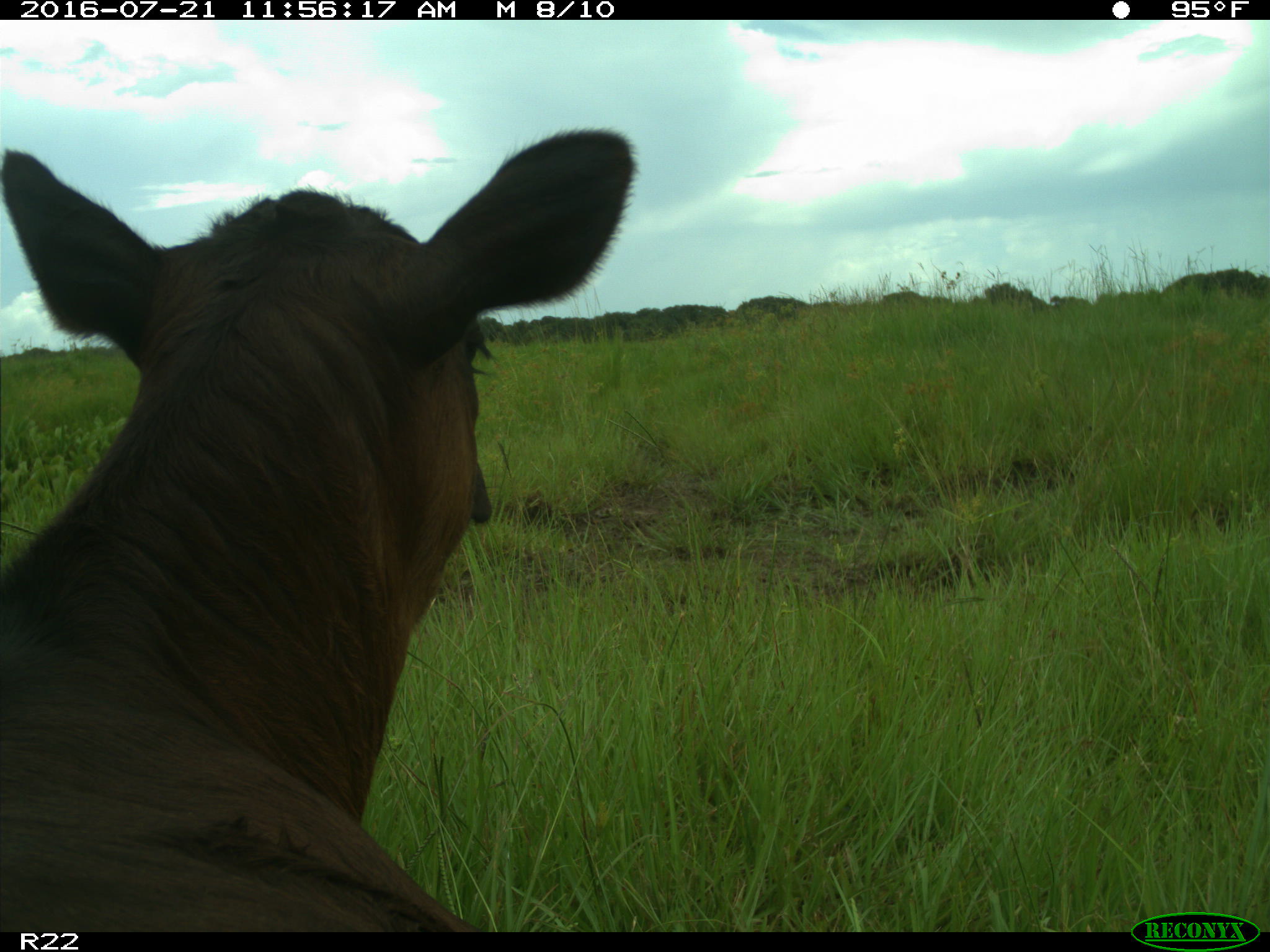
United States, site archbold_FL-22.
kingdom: Animalia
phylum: Chordata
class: Mammalia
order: Artiodactyla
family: Bovidae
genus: Bos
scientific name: Bos taurus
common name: domestic cow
Bos taurus (domestic cow).